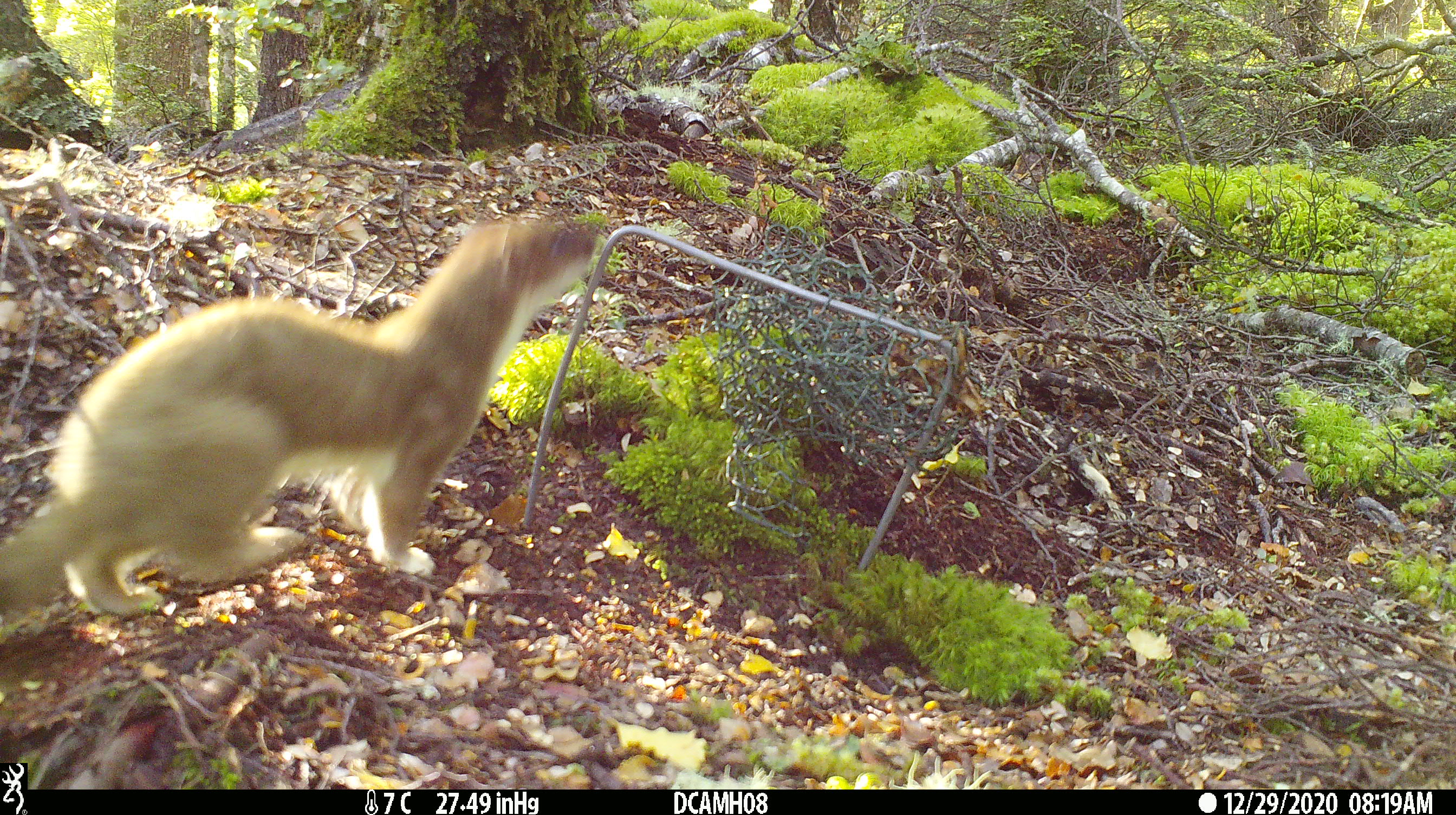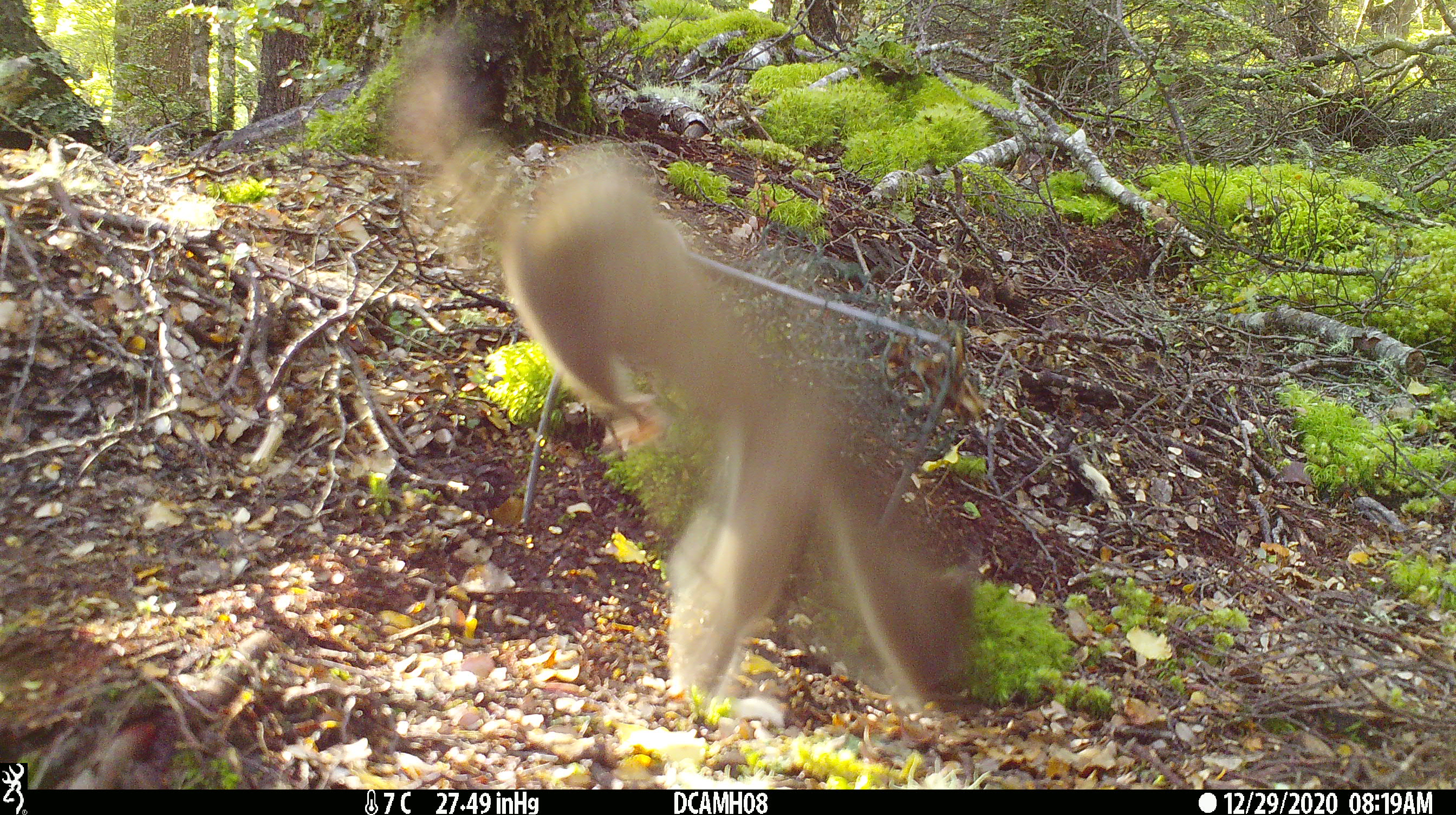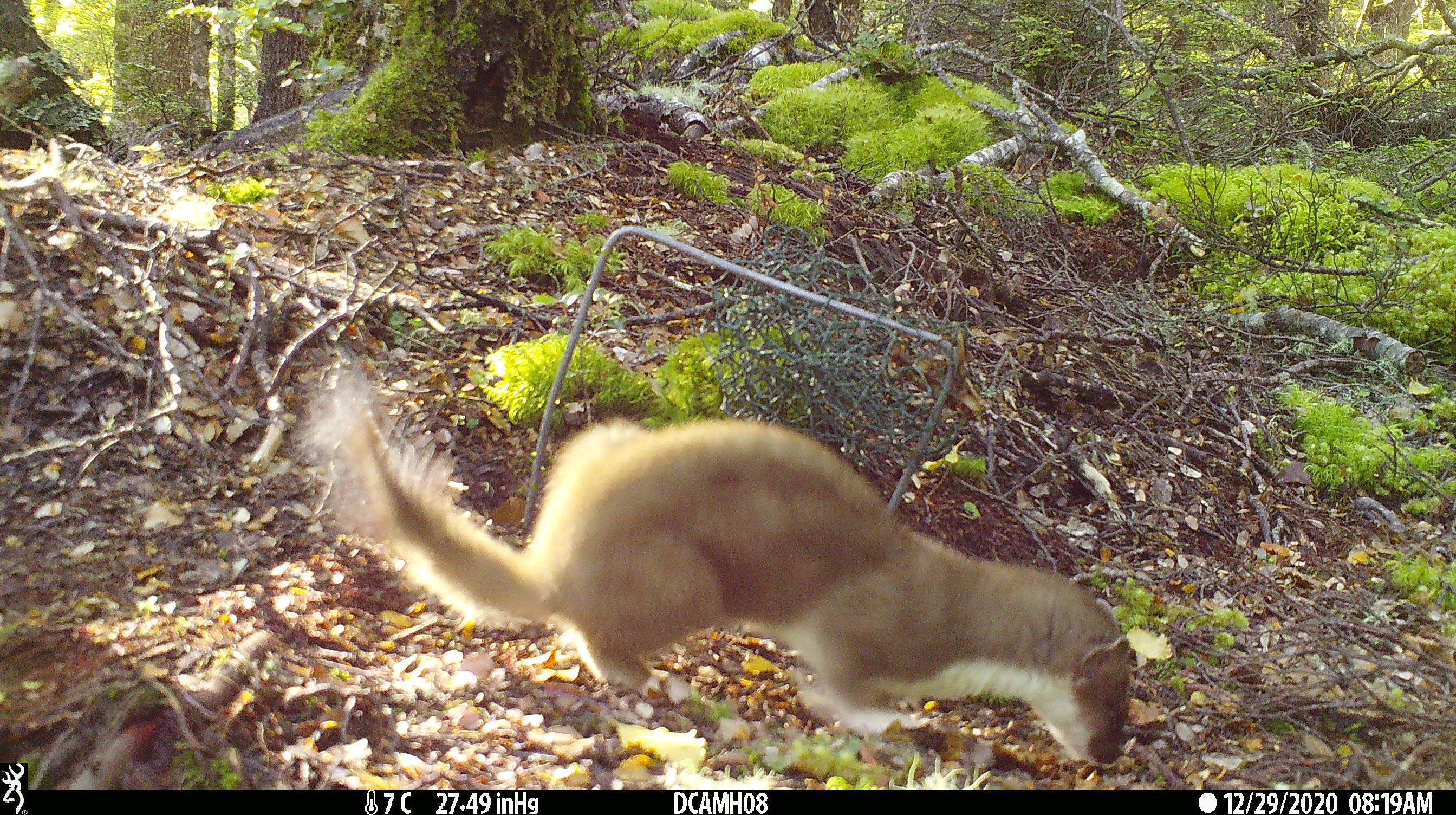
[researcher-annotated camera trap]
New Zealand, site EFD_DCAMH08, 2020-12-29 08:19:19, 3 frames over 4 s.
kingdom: Animalia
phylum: Chordata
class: Mammalia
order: Carnivora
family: Mustelidae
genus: Mustela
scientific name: Mustela erminea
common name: stoat